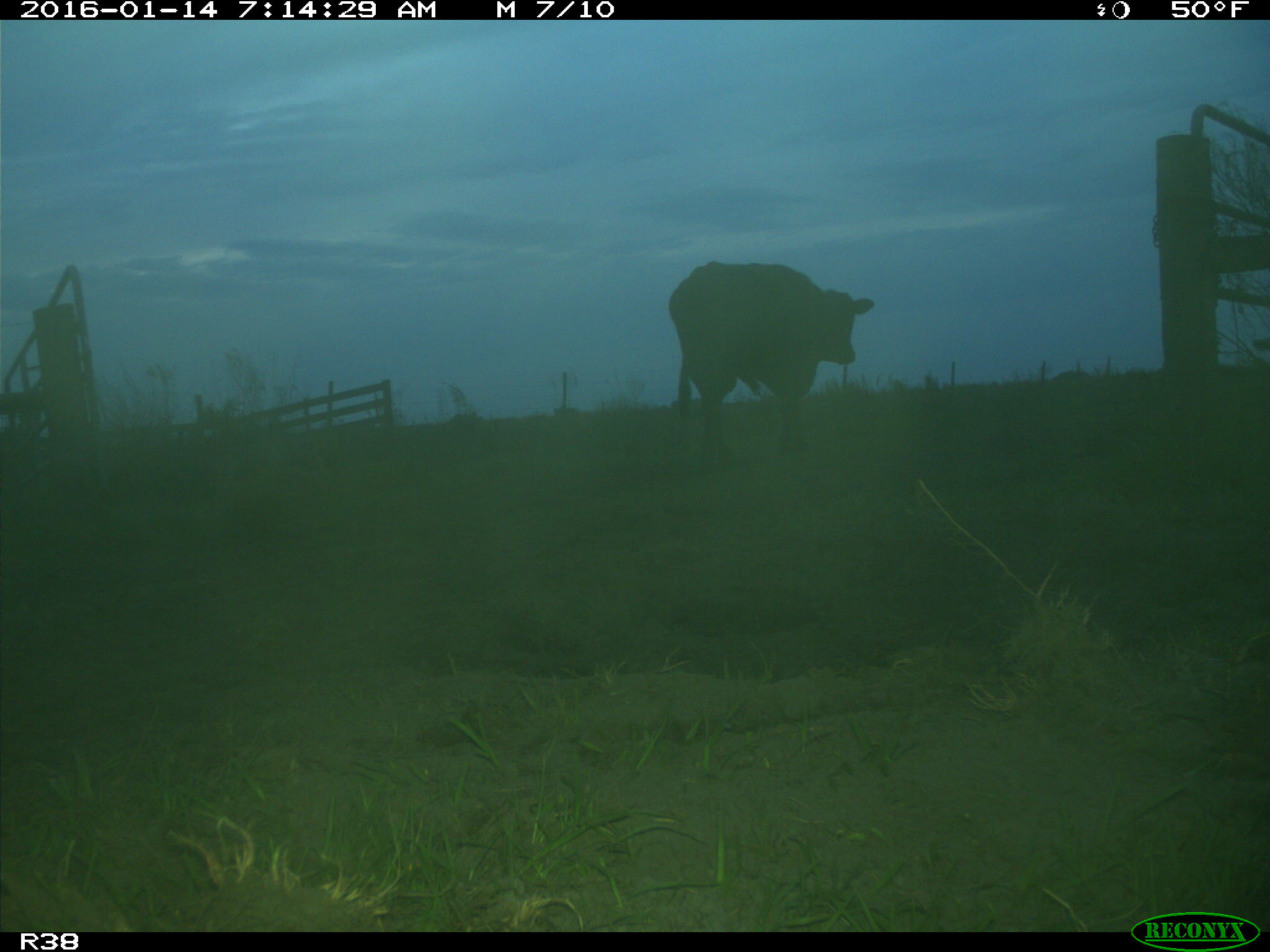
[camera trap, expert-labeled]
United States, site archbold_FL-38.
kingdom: Animalia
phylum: Chordata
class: Mammalia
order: Artiodactyla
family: Bovidae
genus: Bos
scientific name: Bos taurus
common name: domestic cow